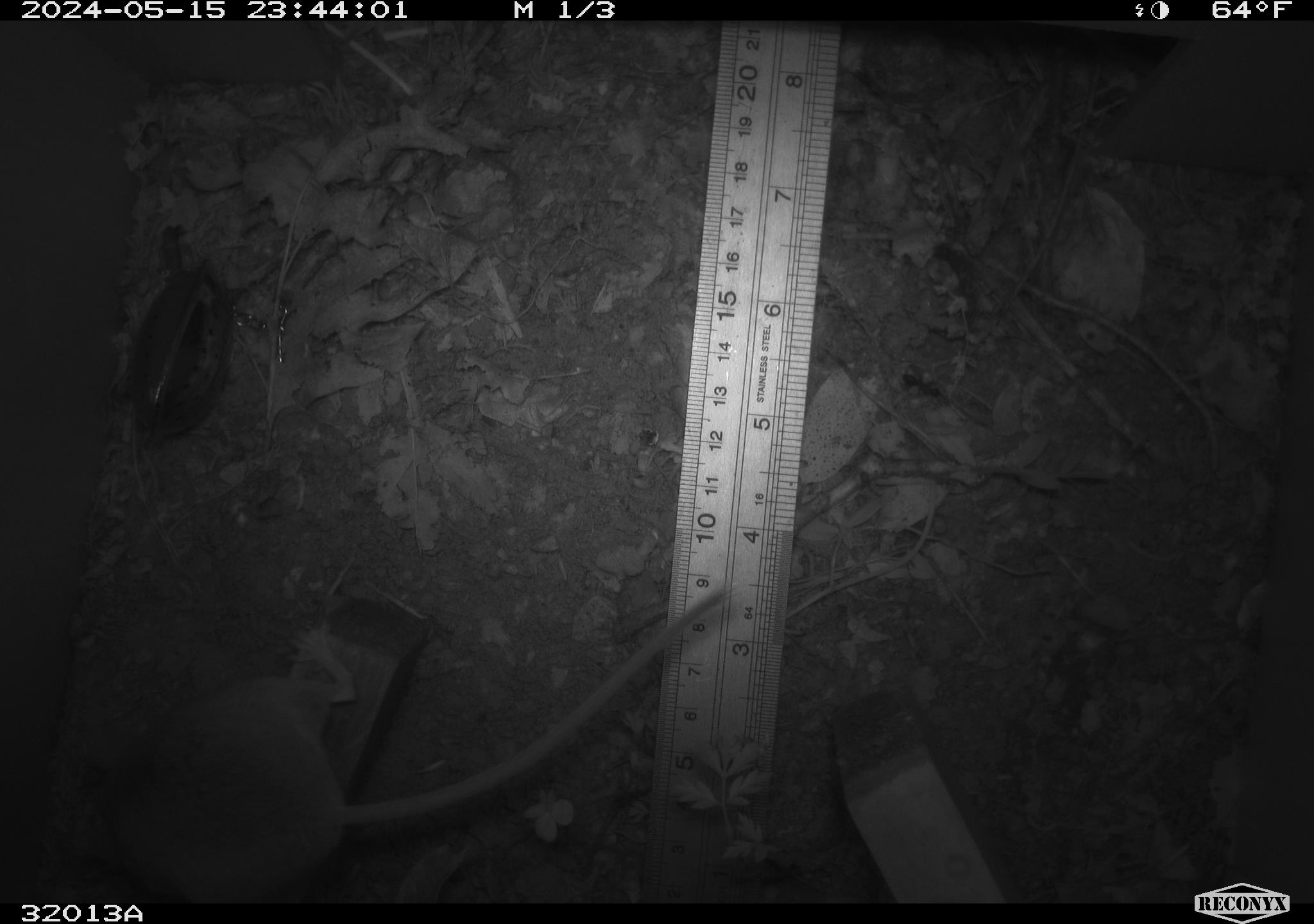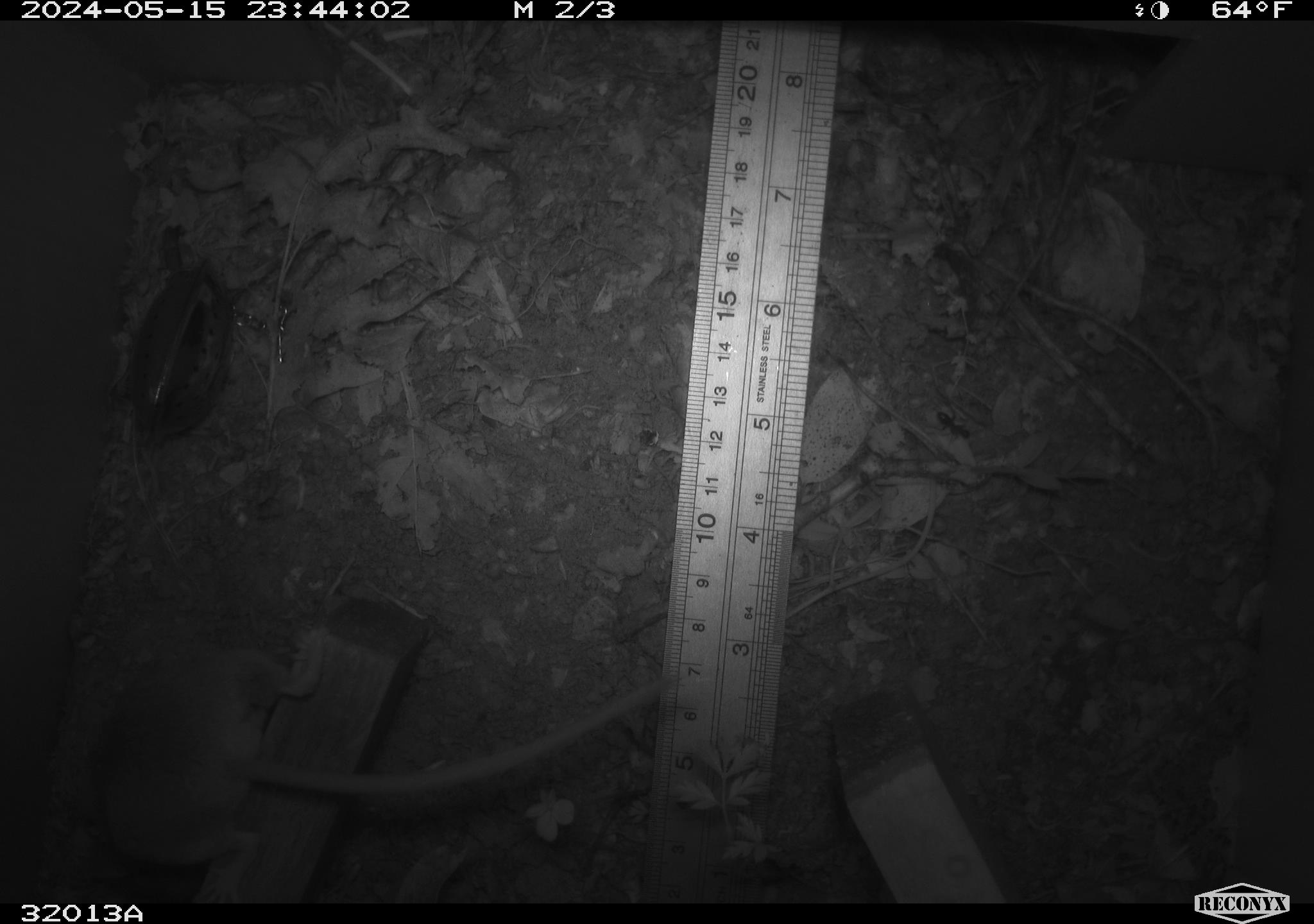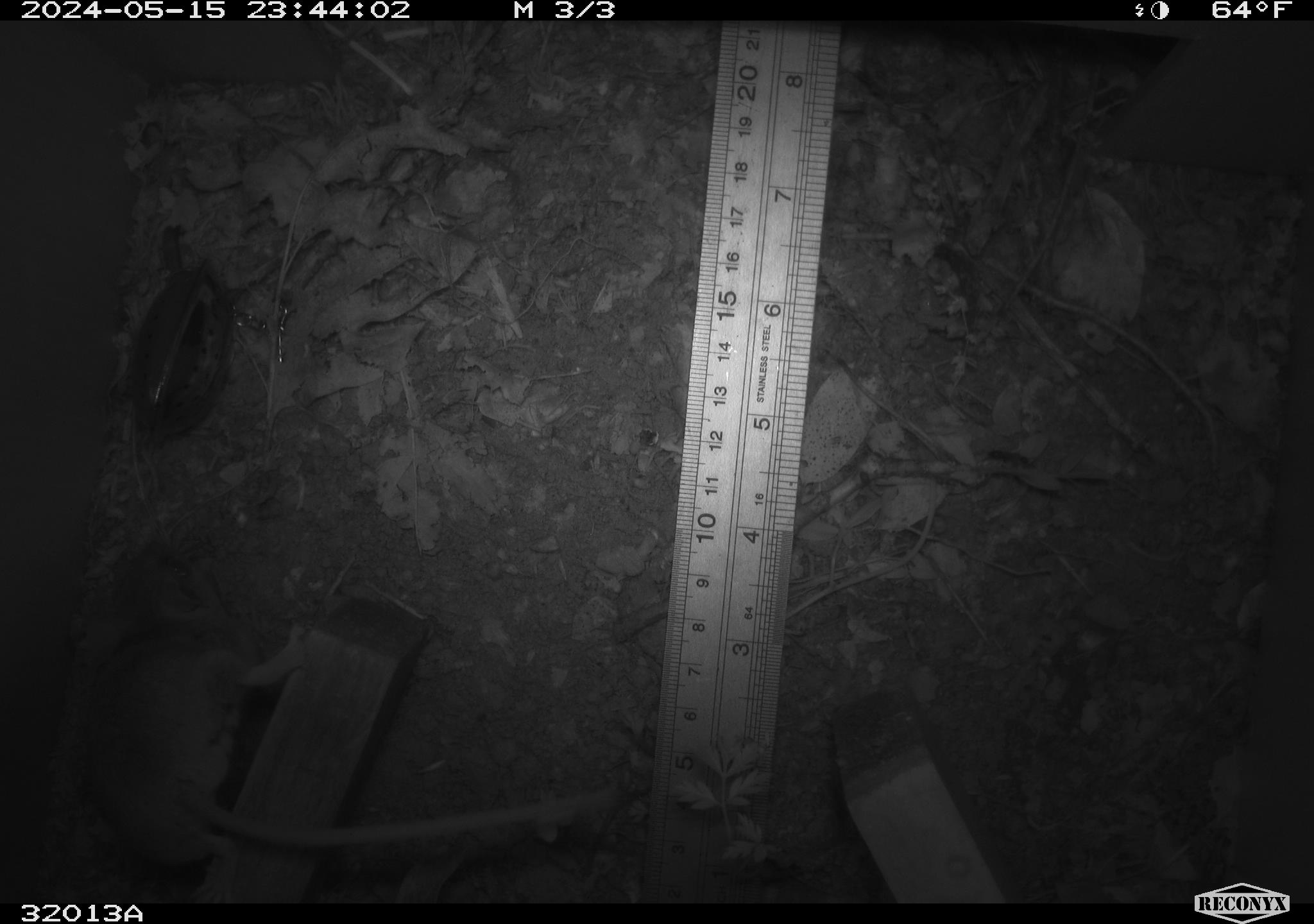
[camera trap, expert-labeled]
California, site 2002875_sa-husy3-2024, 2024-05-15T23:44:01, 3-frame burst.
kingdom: Animalia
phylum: Chordata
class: Mammalia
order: Rodentia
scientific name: Rodentia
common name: rodent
Rodent (Rodentia).